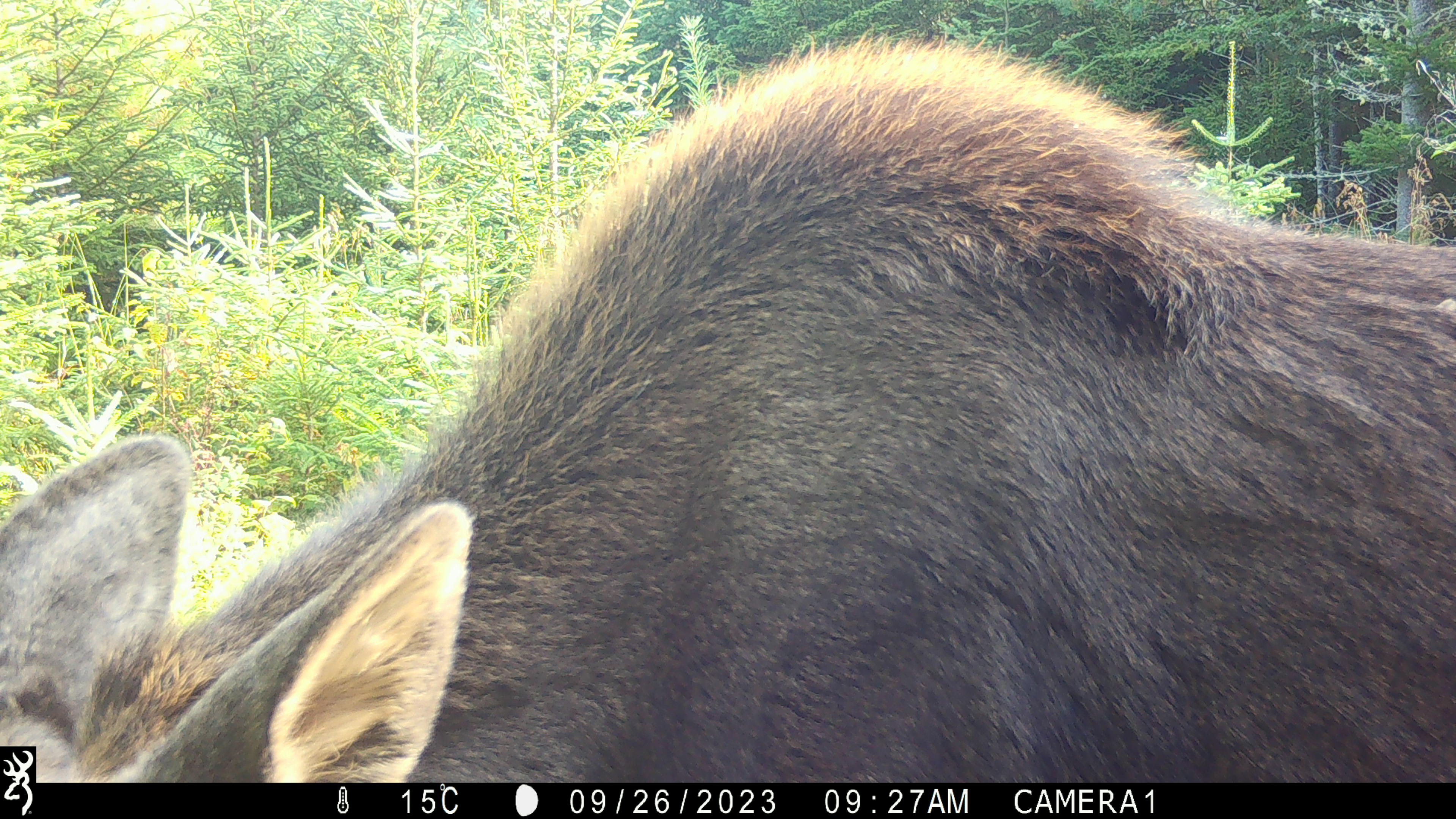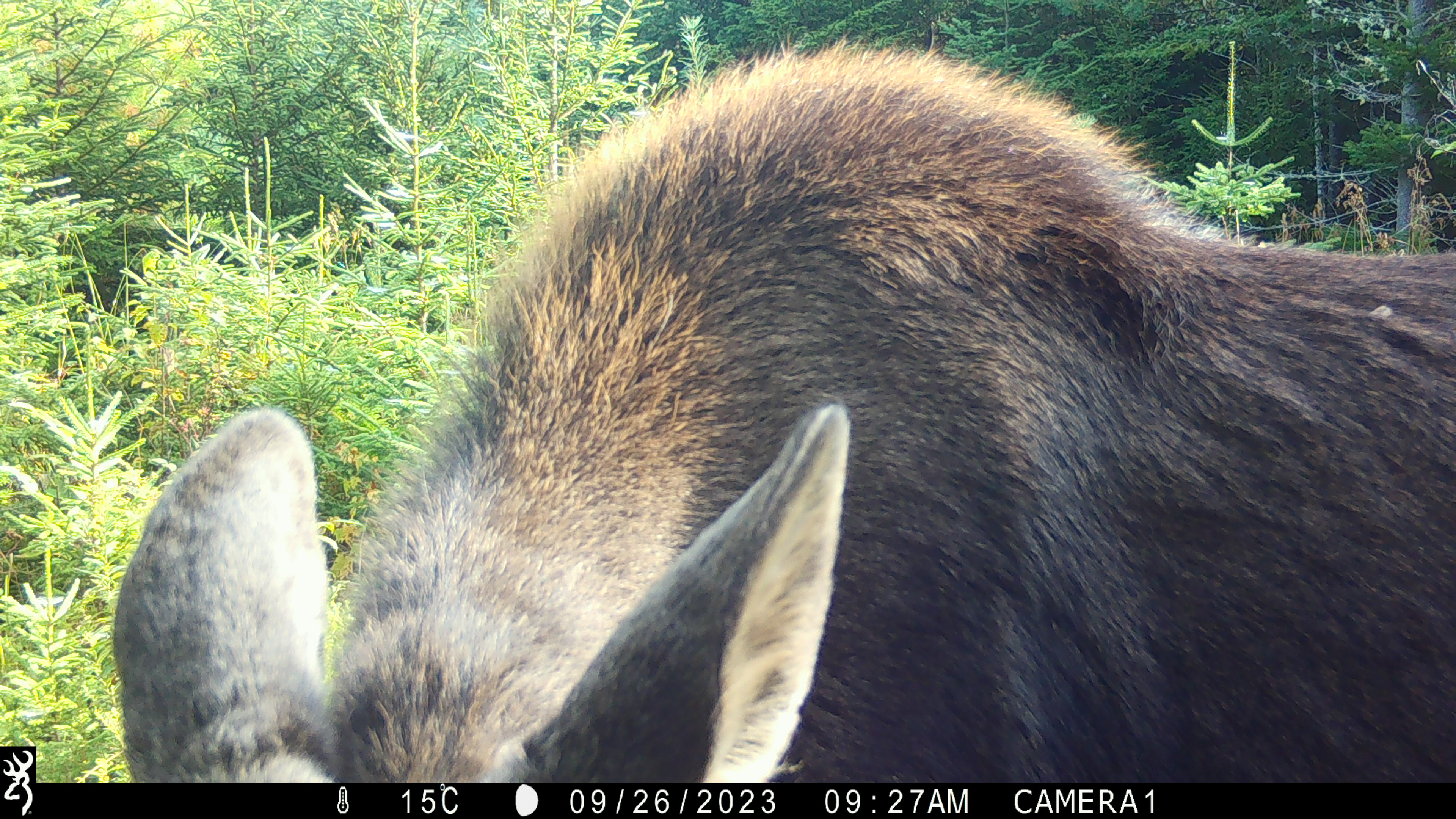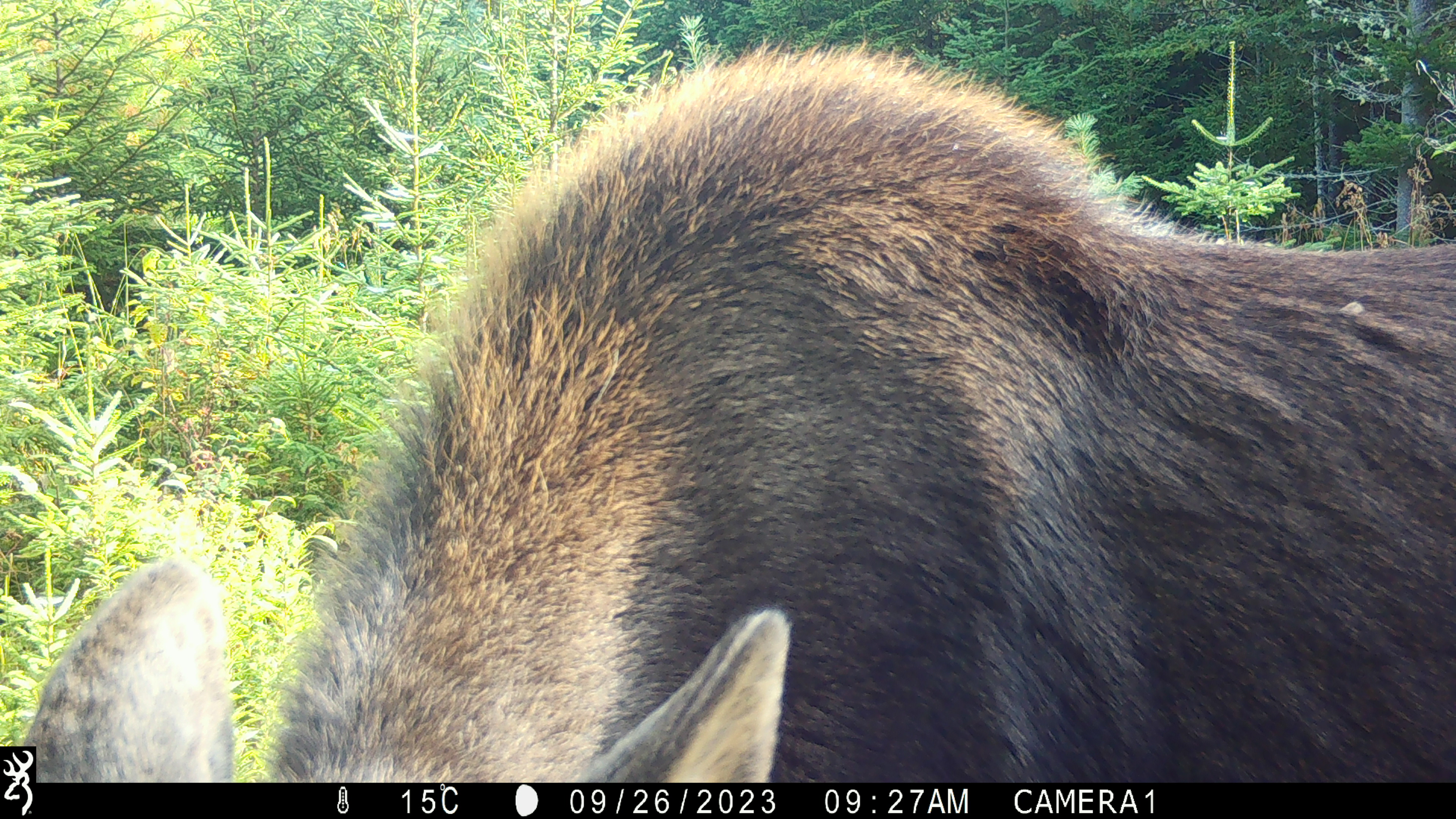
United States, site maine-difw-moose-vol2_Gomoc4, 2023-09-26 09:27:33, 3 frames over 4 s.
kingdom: Animalia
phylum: Chordata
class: Mammalia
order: Artiodactyla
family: Cervidae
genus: Alces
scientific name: Alces alces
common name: moose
Moose (Alces alces).